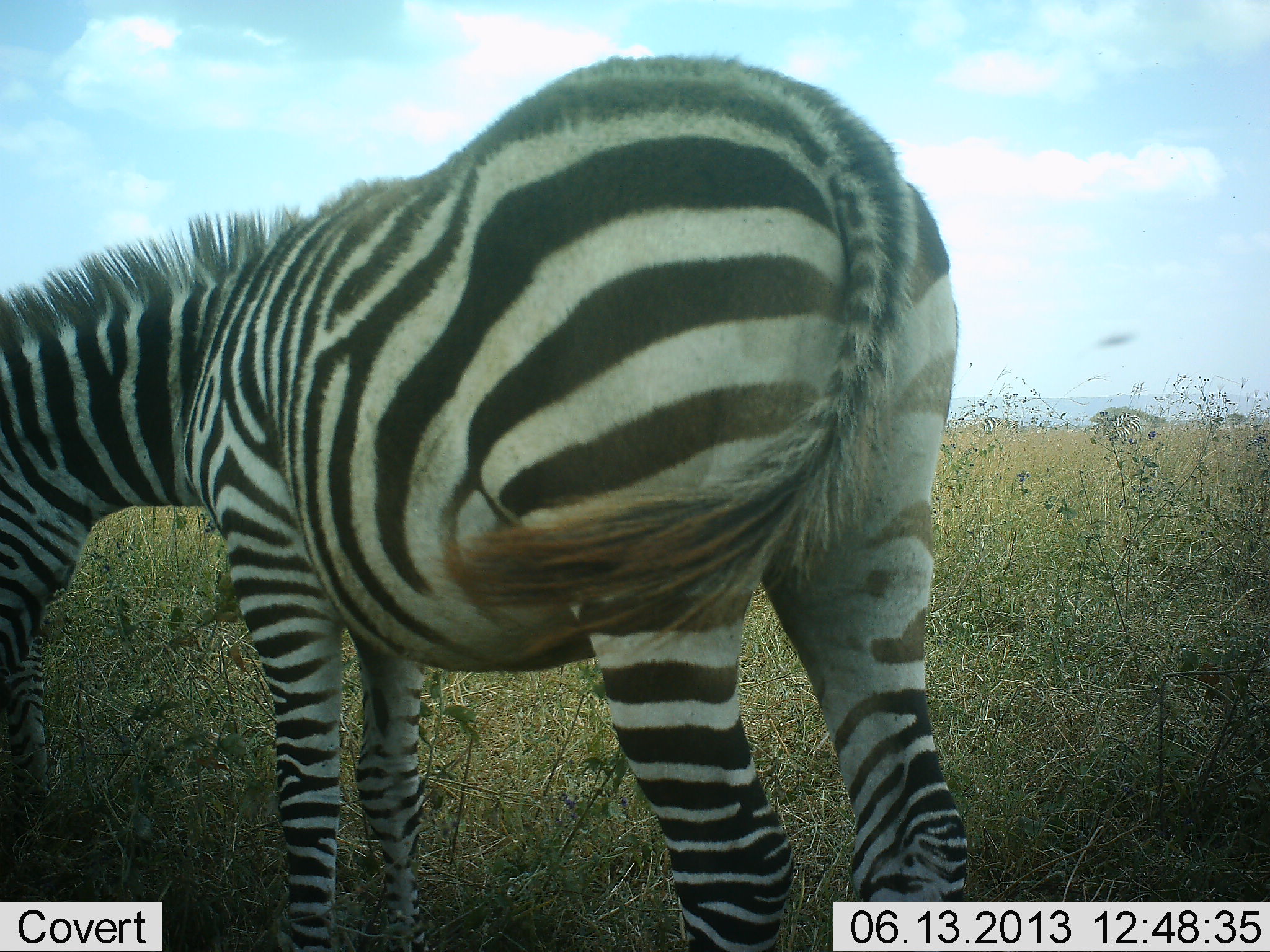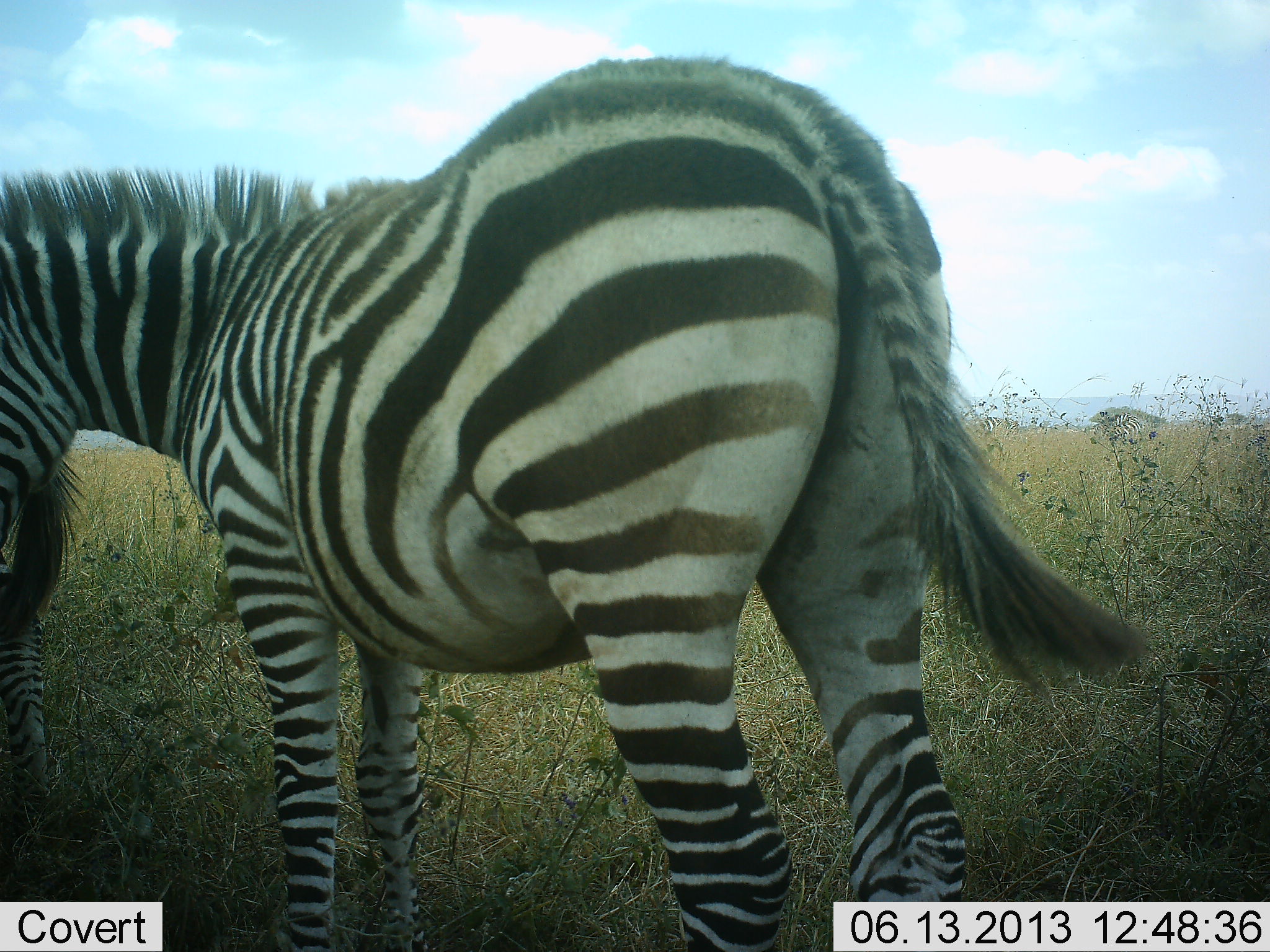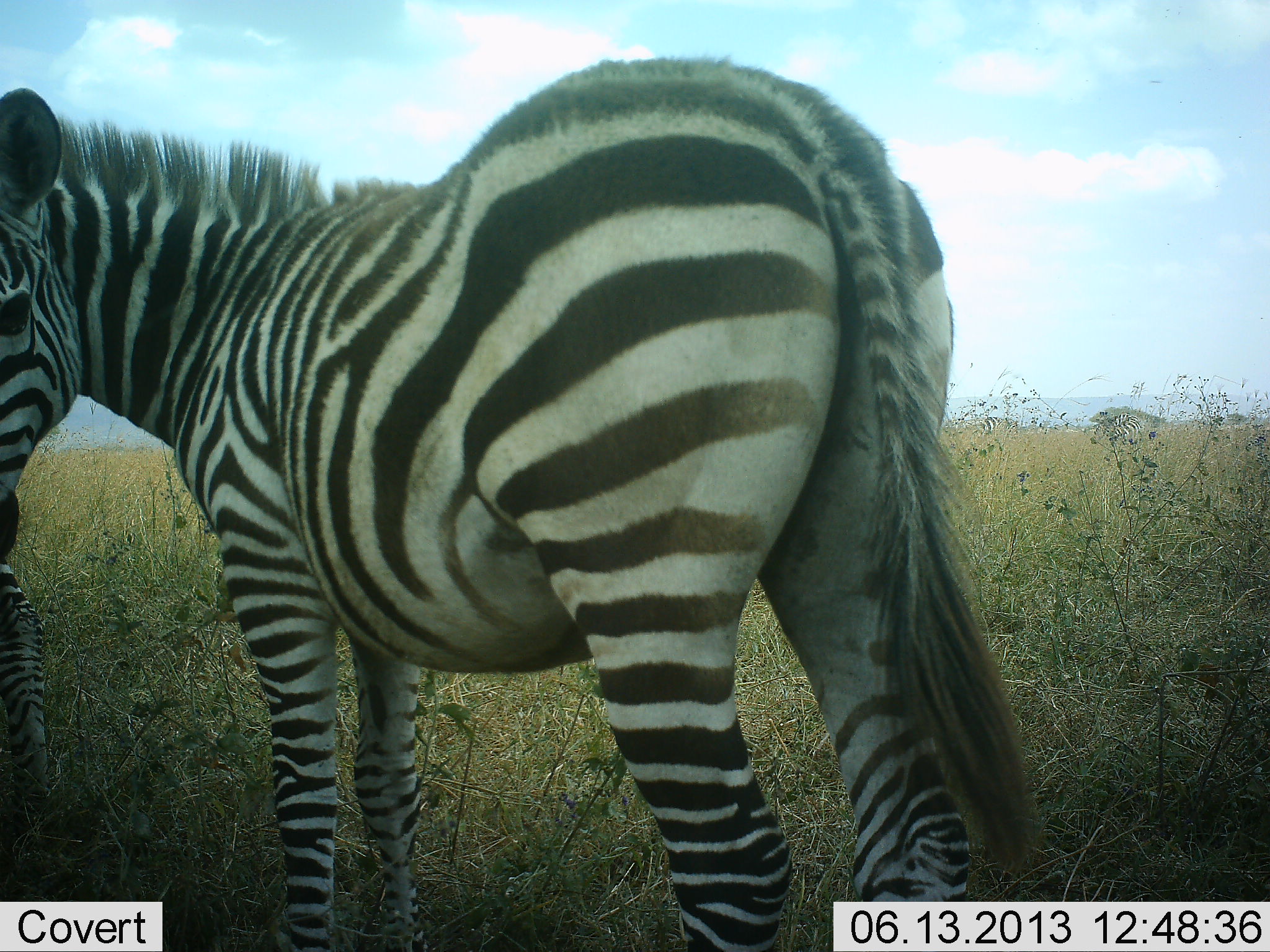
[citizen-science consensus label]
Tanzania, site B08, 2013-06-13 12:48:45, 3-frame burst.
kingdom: Animalia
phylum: Chordata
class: Mammalia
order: Perissodactyla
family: Equidae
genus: Equus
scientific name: Equus quagga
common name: plains zebra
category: zebra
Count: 2.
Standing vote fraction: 68%.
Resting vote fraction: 5%.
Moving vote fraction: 0%.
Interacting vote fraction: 5%.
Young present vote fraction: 11%.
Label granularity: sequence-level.